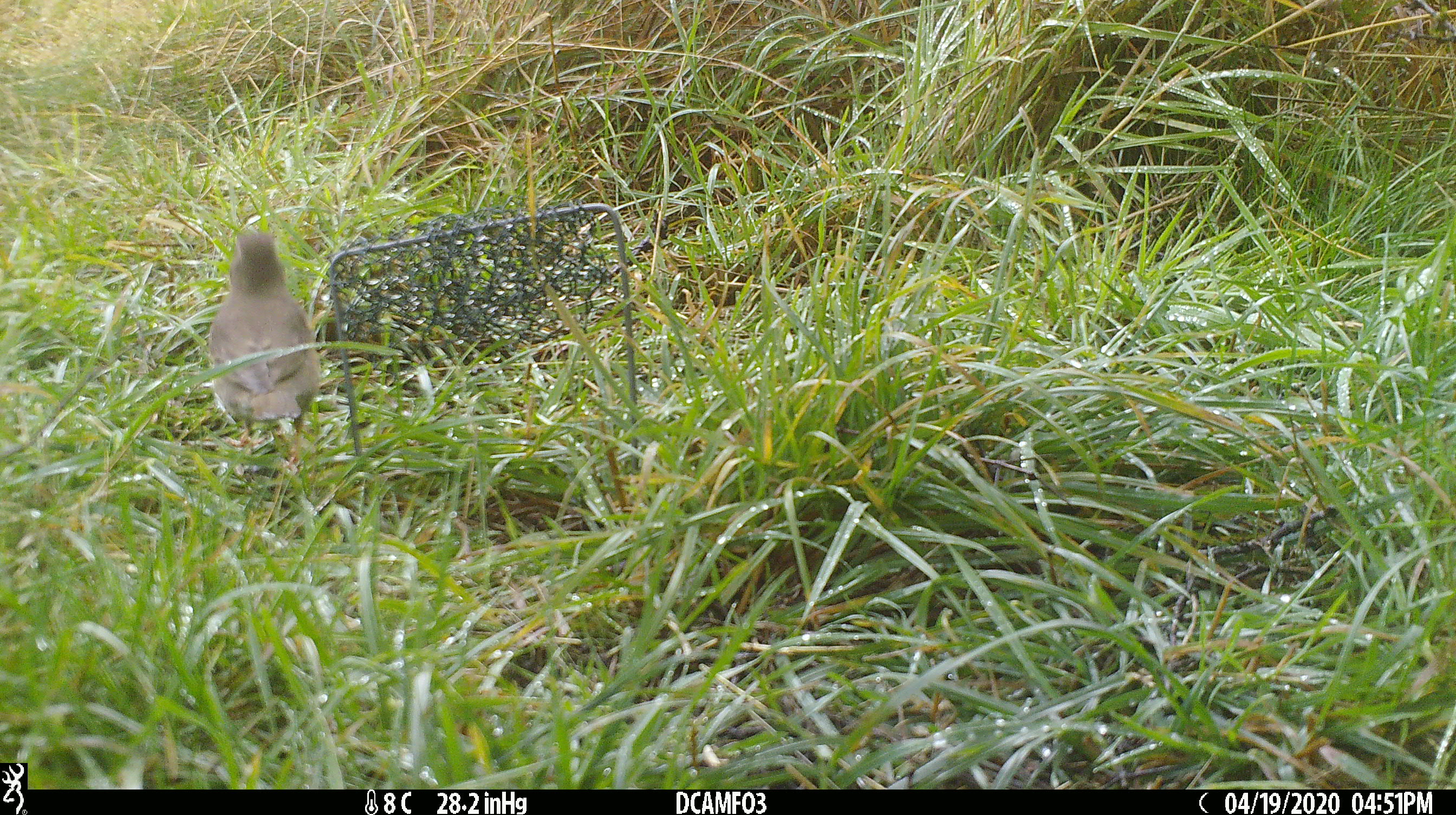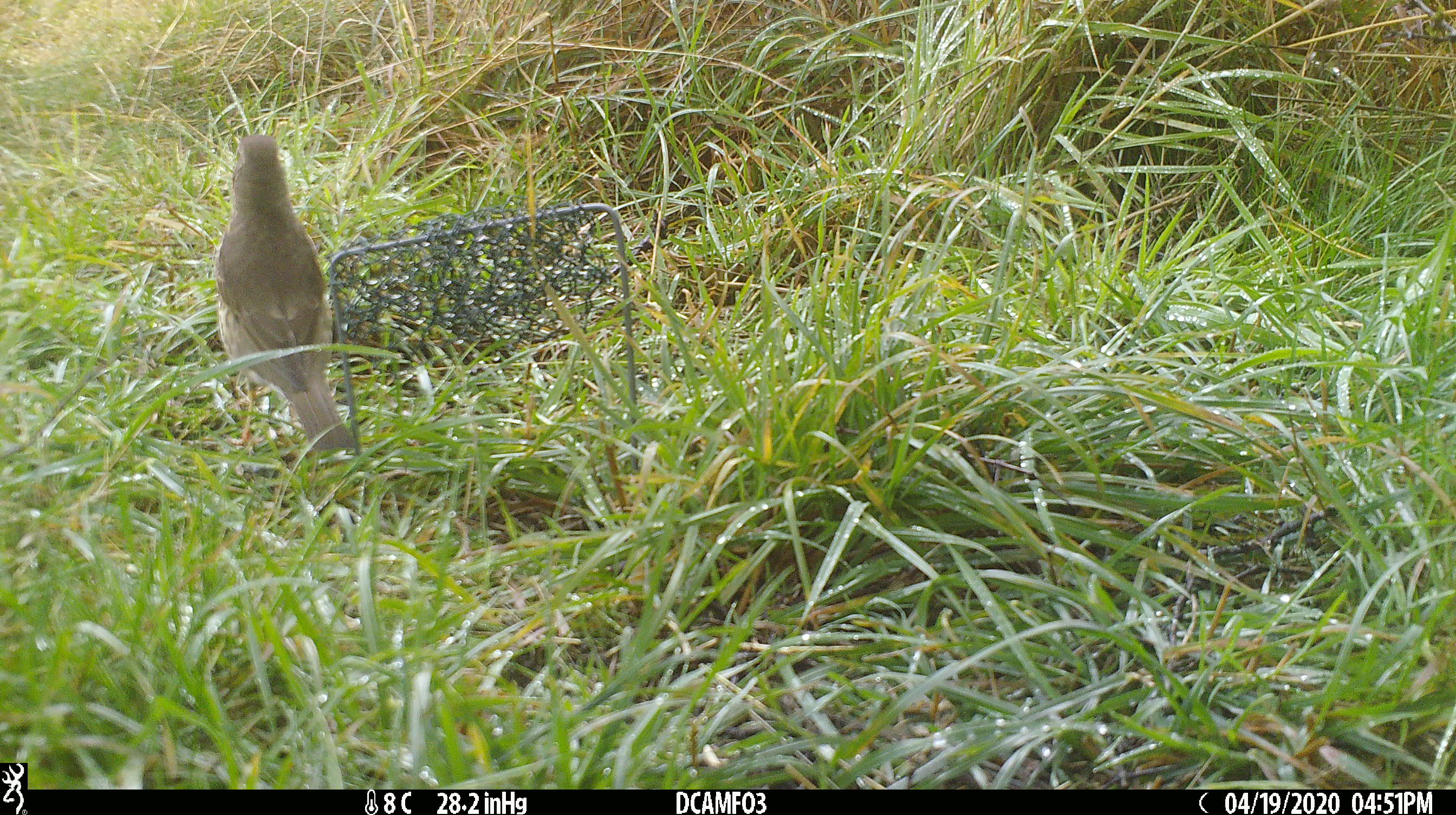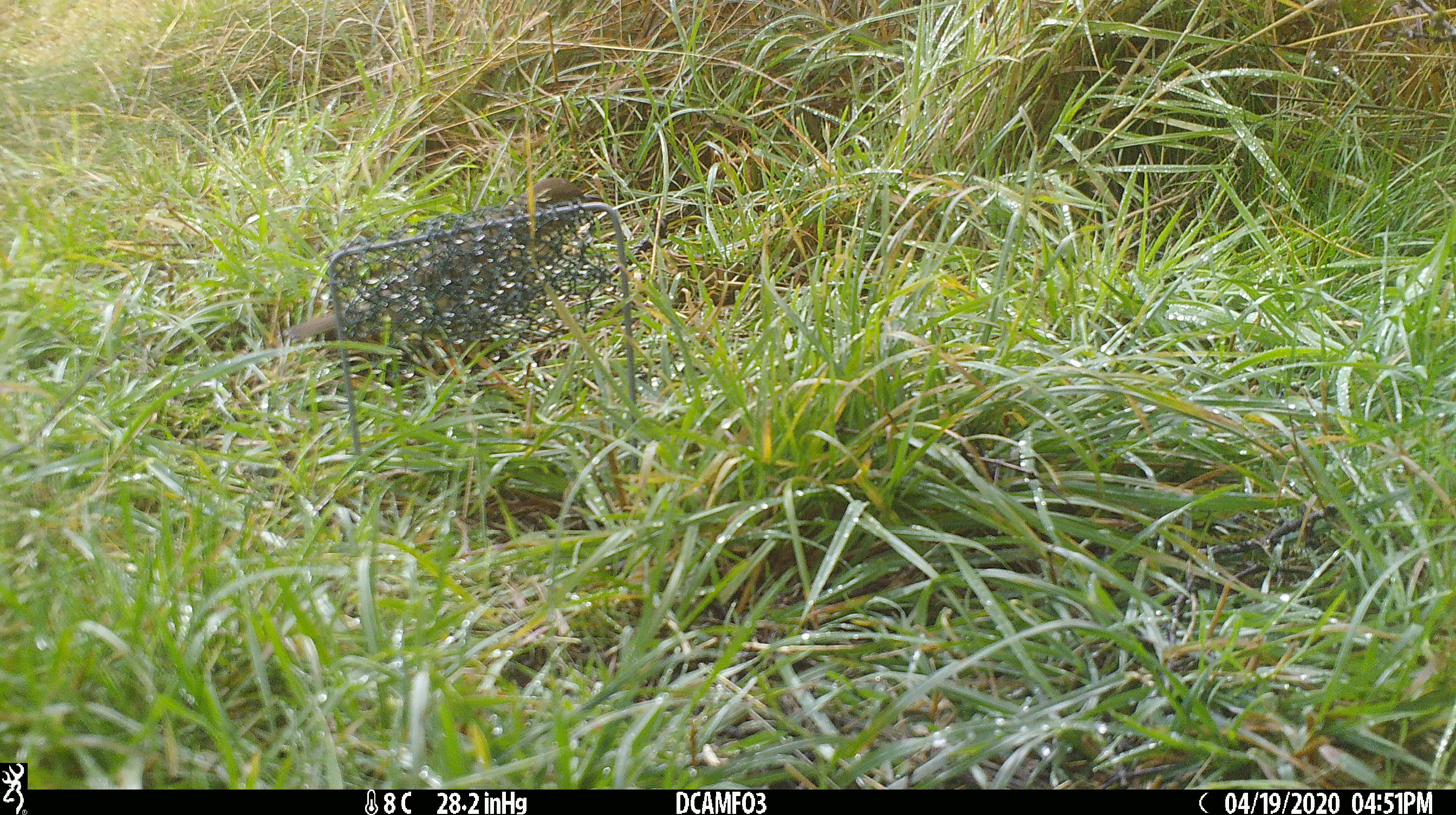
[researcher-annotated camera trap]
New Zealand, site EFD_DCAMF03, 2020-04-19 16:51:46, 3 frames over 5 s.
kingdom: Animalia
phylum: Chordata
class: Aves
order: Passeriformes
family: Turdidae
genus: Turdus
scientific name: Turdus philomelos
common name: song thrush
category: thrush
Thrush (song thrush) (Turdus philomelos).